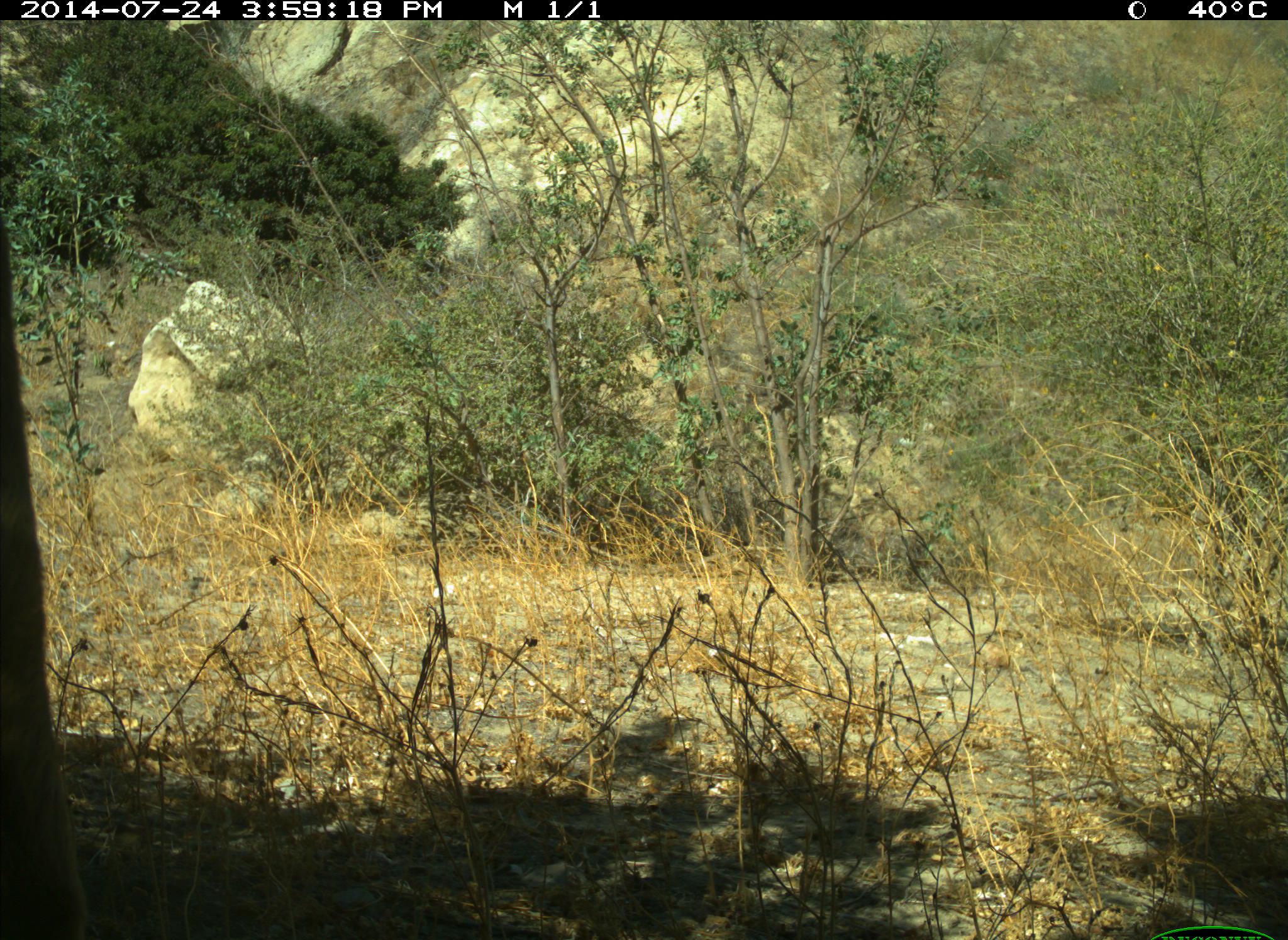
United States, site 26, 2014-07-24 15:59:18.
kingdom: Animalia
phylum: Chordata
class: Mammalia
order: Artiodactyla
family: Cervidae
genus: Odocoileus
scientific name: Odocoileus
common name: deer